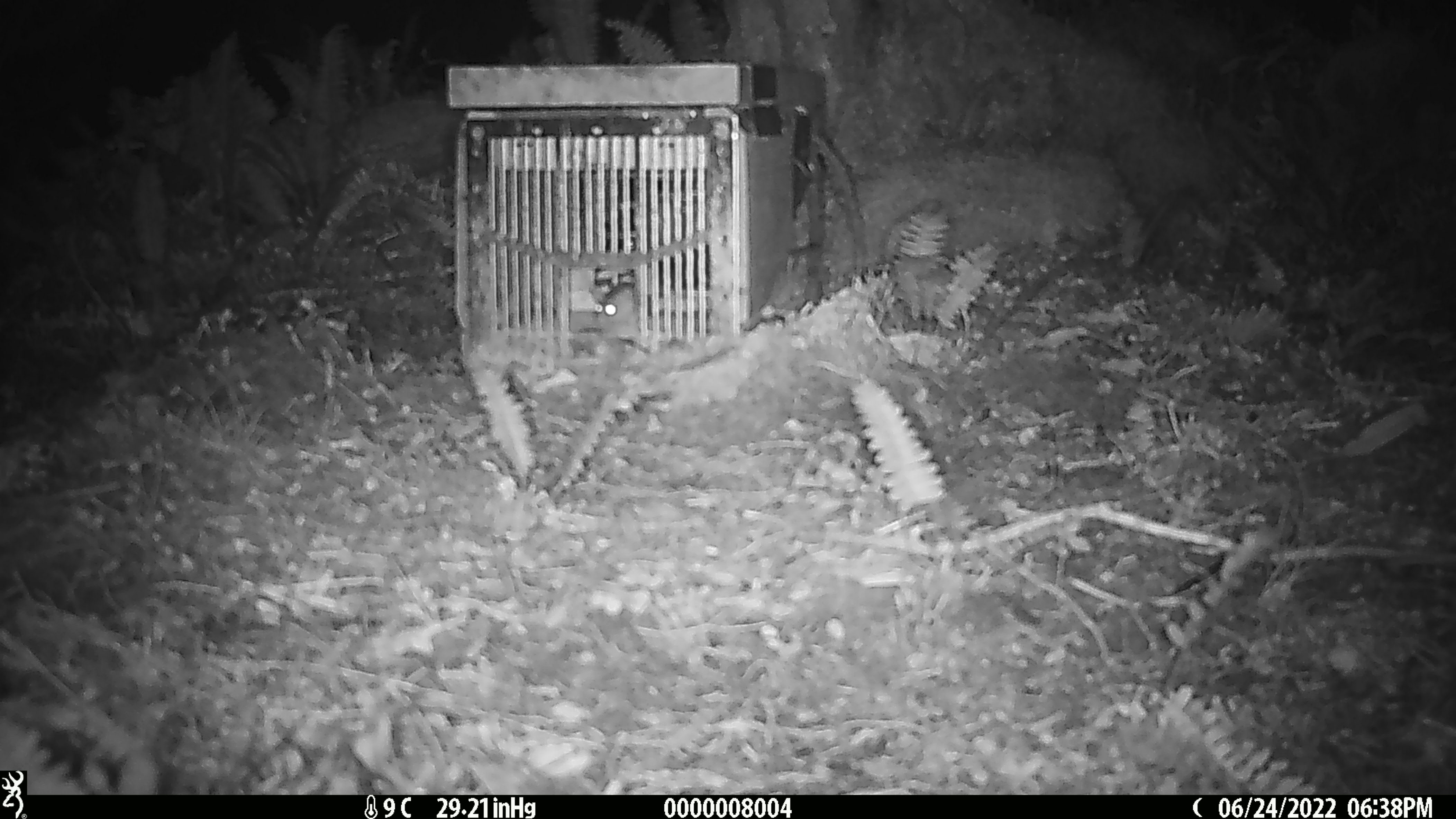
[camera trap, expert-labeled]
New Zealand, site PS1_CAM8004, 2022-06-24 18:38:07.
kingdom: Animalia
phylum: Chordata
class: Mammalia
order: Rodentia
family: Muridae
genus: Mus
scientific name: Mus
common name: mouse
Mouse (Mus).